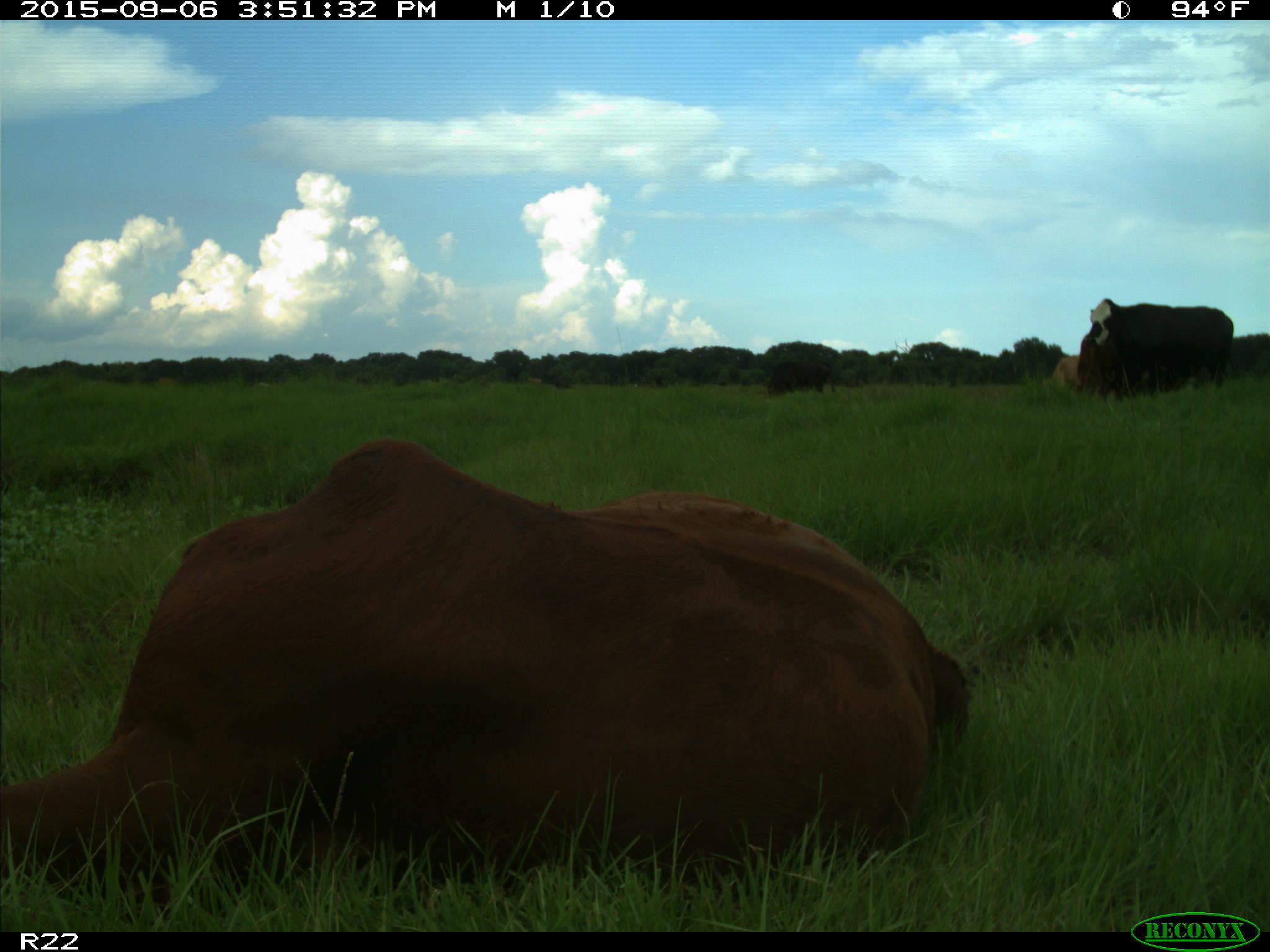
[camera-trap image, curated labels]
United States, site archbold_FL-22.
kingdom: Animalia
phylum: Chordata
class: Mammalia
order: Artiodactyla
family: Bovidae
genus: Bos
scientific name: Bos taurus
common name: domestic cow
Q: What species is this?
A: Bos taurus (domestic cow).